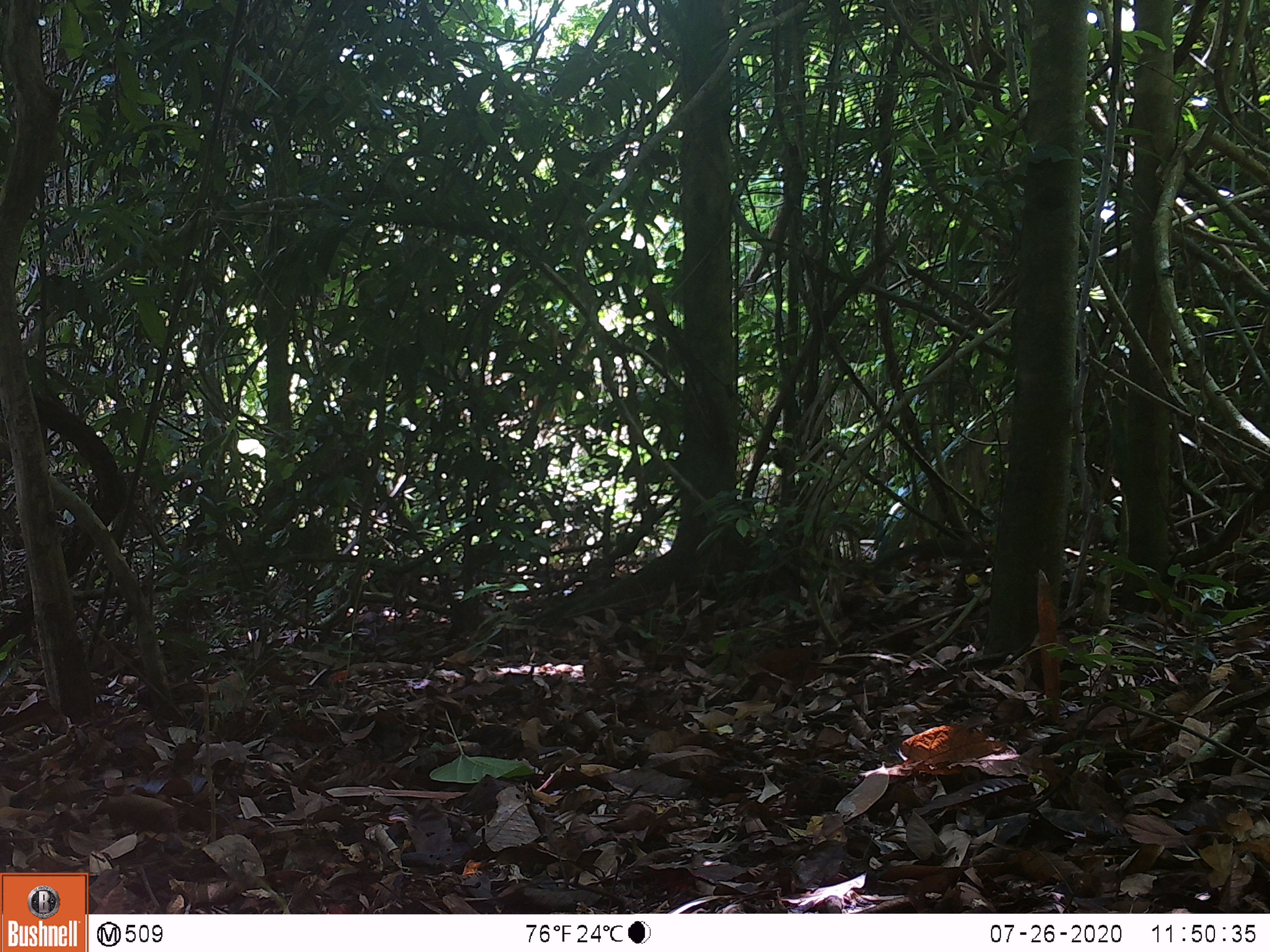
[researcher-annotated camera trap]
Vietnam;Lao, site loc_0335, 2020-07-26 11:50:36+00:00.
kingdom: Animalia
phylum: Chordata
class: Mammalia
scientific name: Mammalia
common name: mammal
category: unidentified small mammal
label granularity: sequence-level